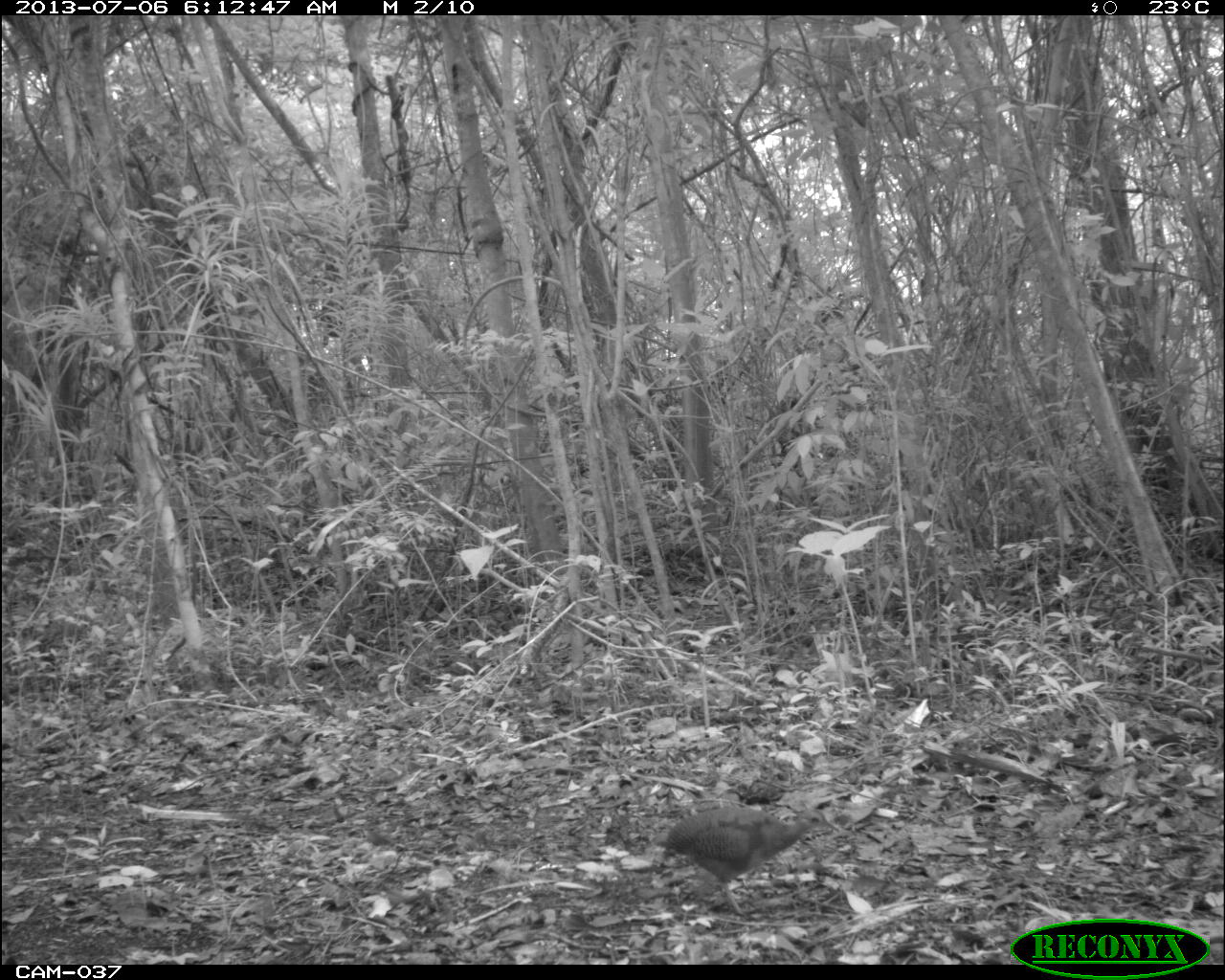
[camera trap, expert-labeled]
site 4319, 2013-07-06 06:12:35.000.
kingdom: Animalia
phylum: Chordata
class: Aves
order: Tinamiformes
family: Tinamidae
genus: Tinamus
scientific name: Tinamus major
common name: great tinamou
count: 1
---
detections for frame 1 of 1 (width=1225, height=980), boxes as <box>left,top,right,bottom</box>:
tinamus major: <box>662,805,839,917</box>